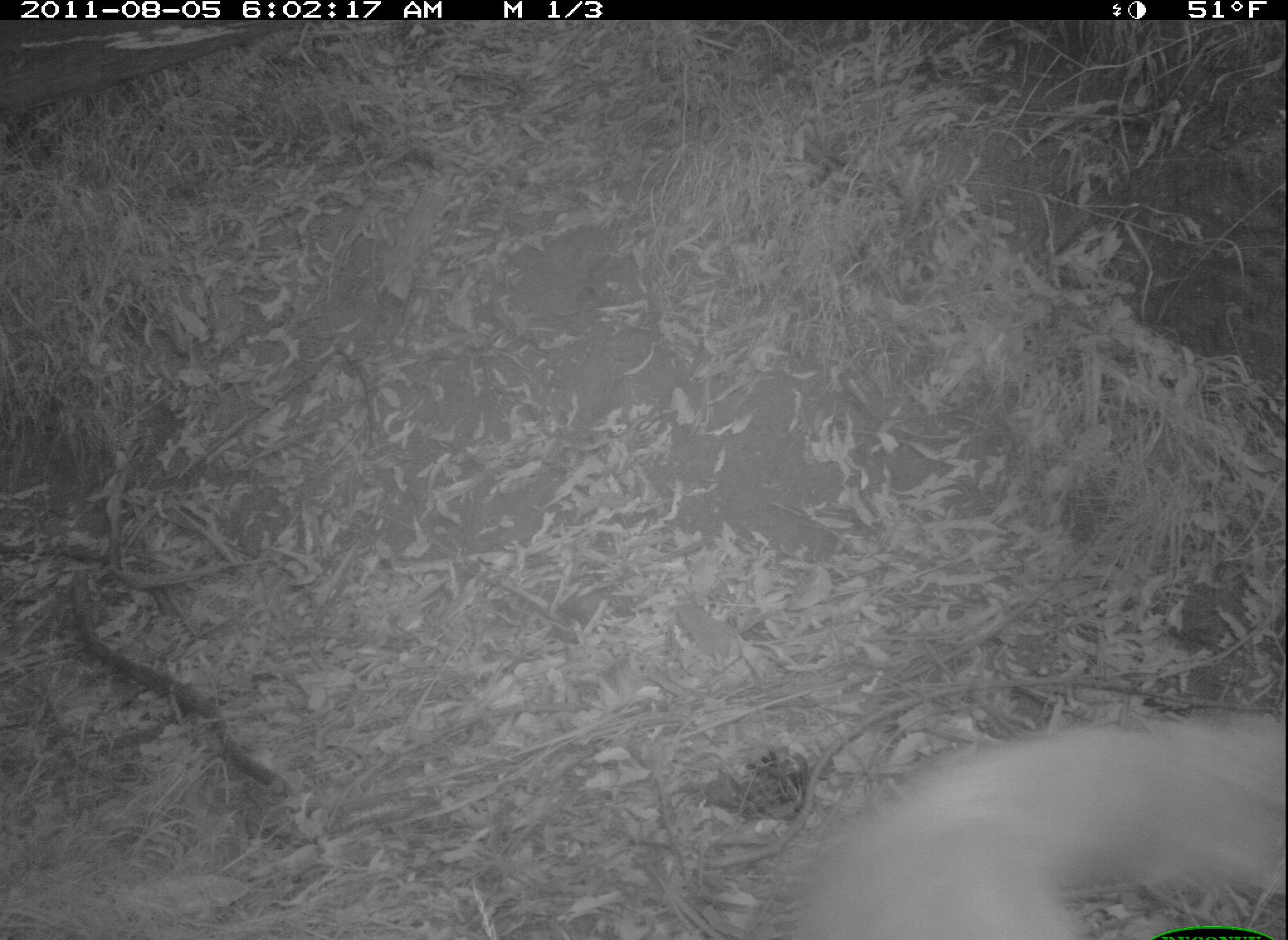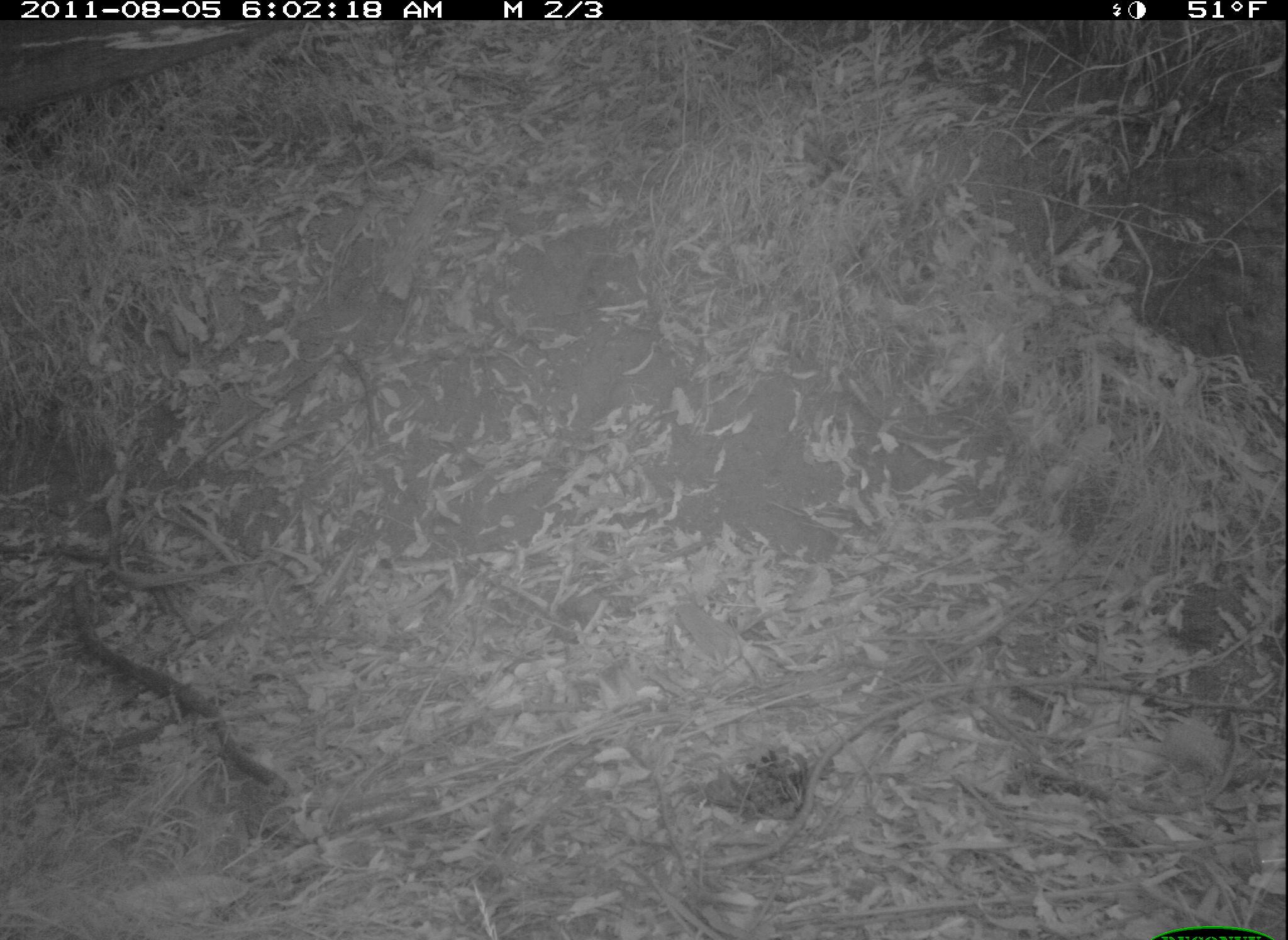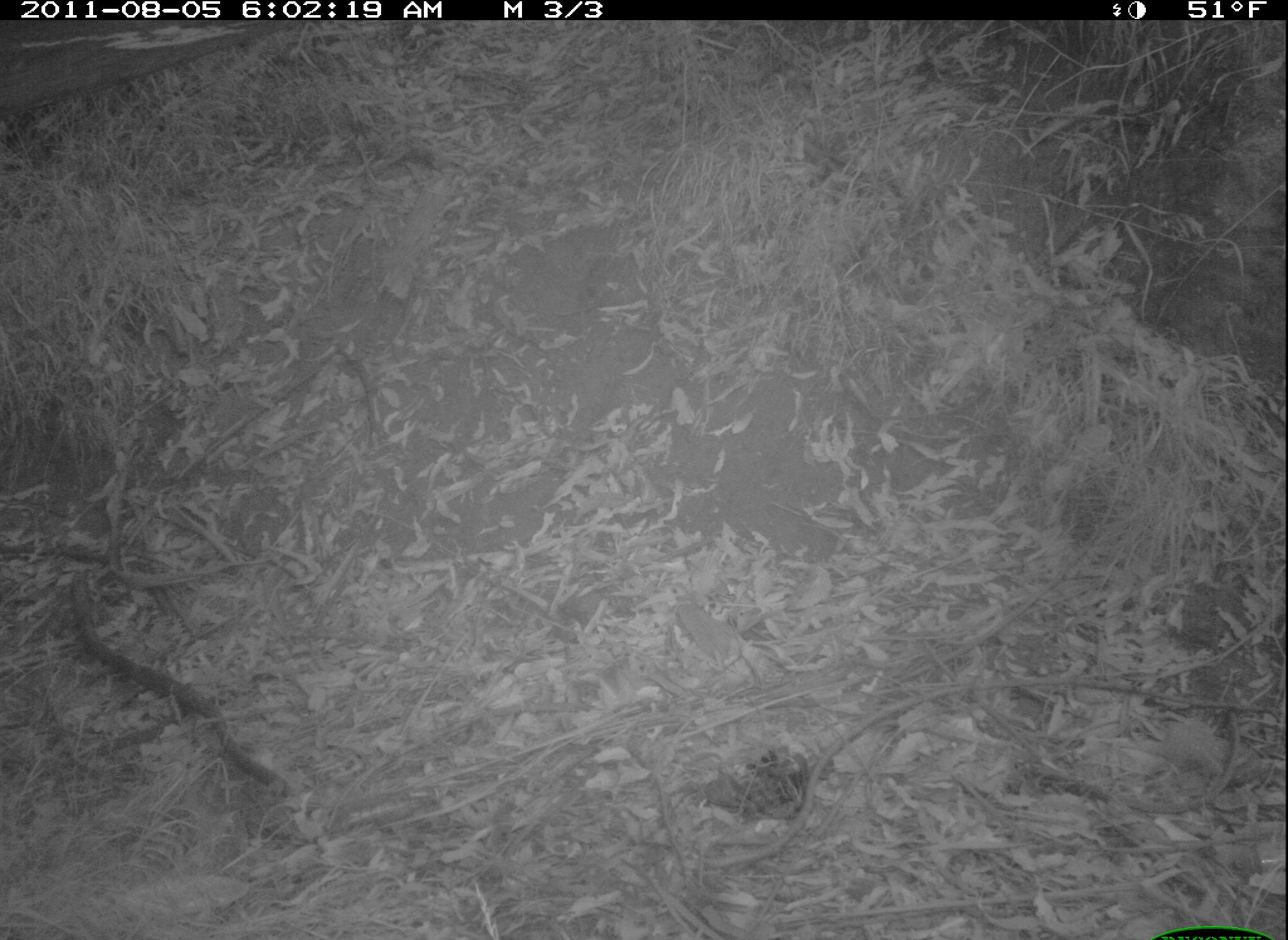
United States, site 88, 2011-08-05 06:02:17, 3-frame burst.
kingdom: Animalia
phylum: Chordata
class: Mammalia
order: Carnivora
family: Canidae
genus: Canis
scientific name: Canis familiaris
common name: domestic dog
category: dog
Dog (domestic dog) (Canis familiaris).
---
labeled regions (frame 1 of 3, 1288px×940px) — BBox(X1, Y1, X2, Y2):
dog: BBox(736, 688, 1286, 936)